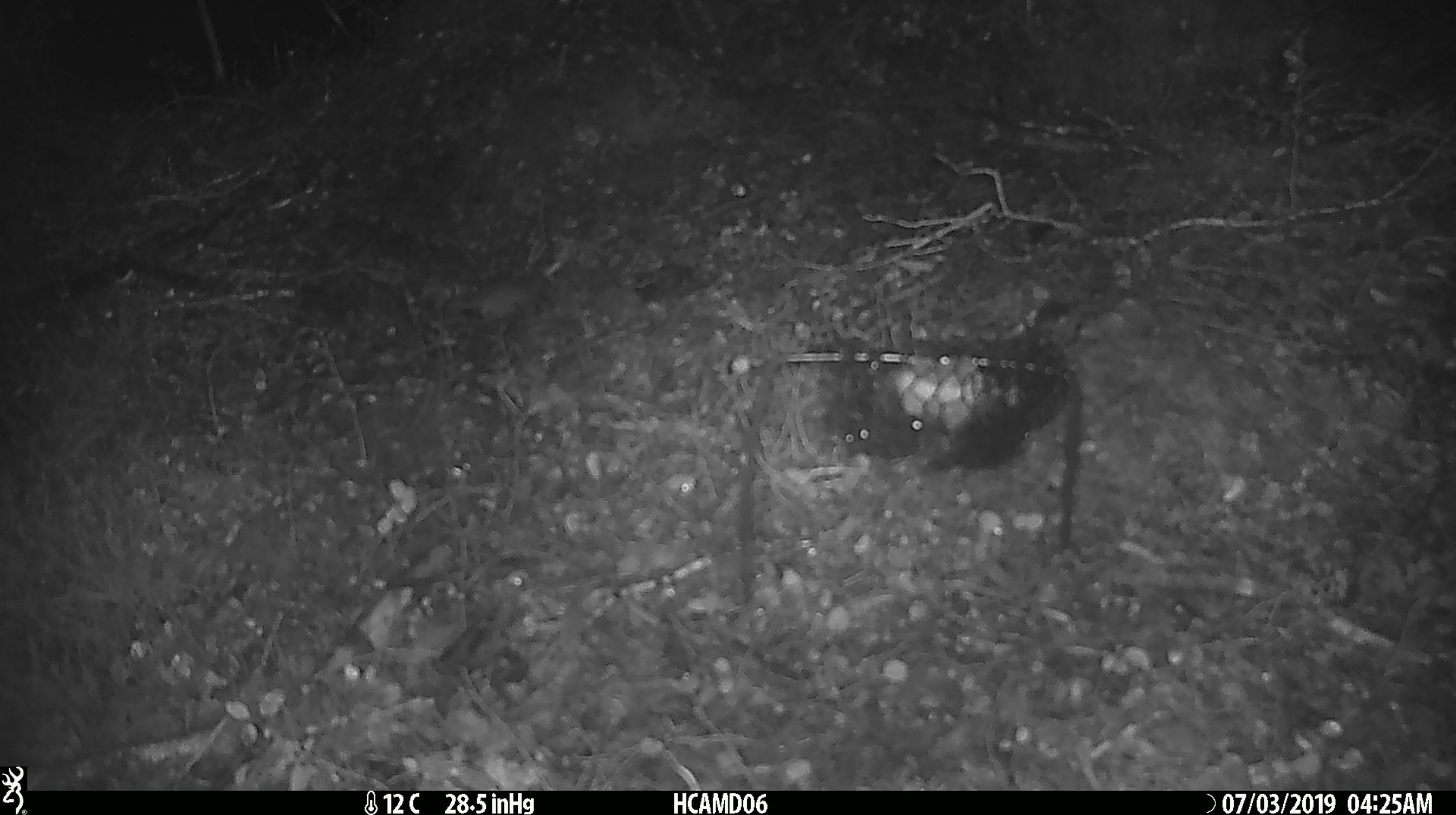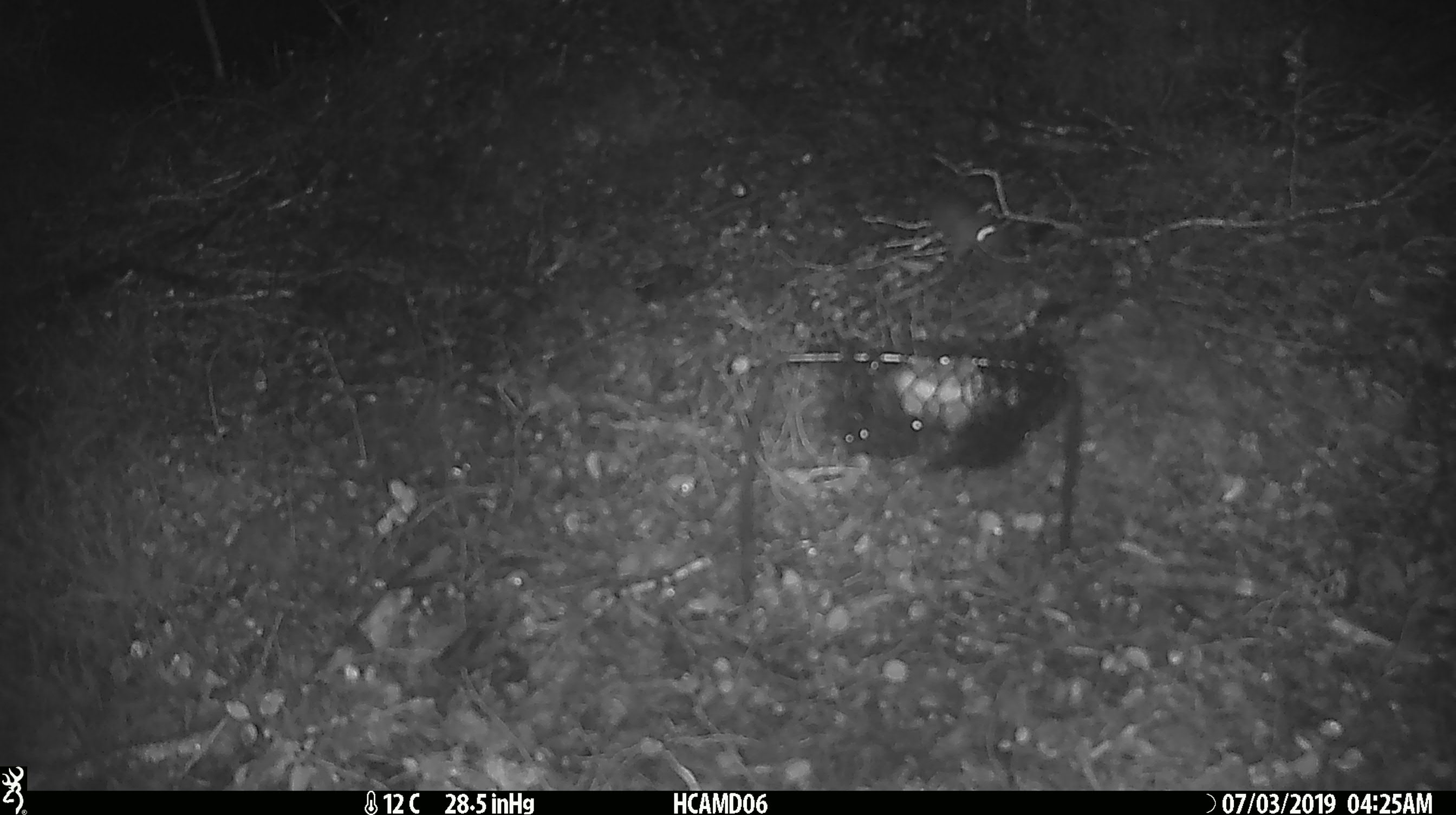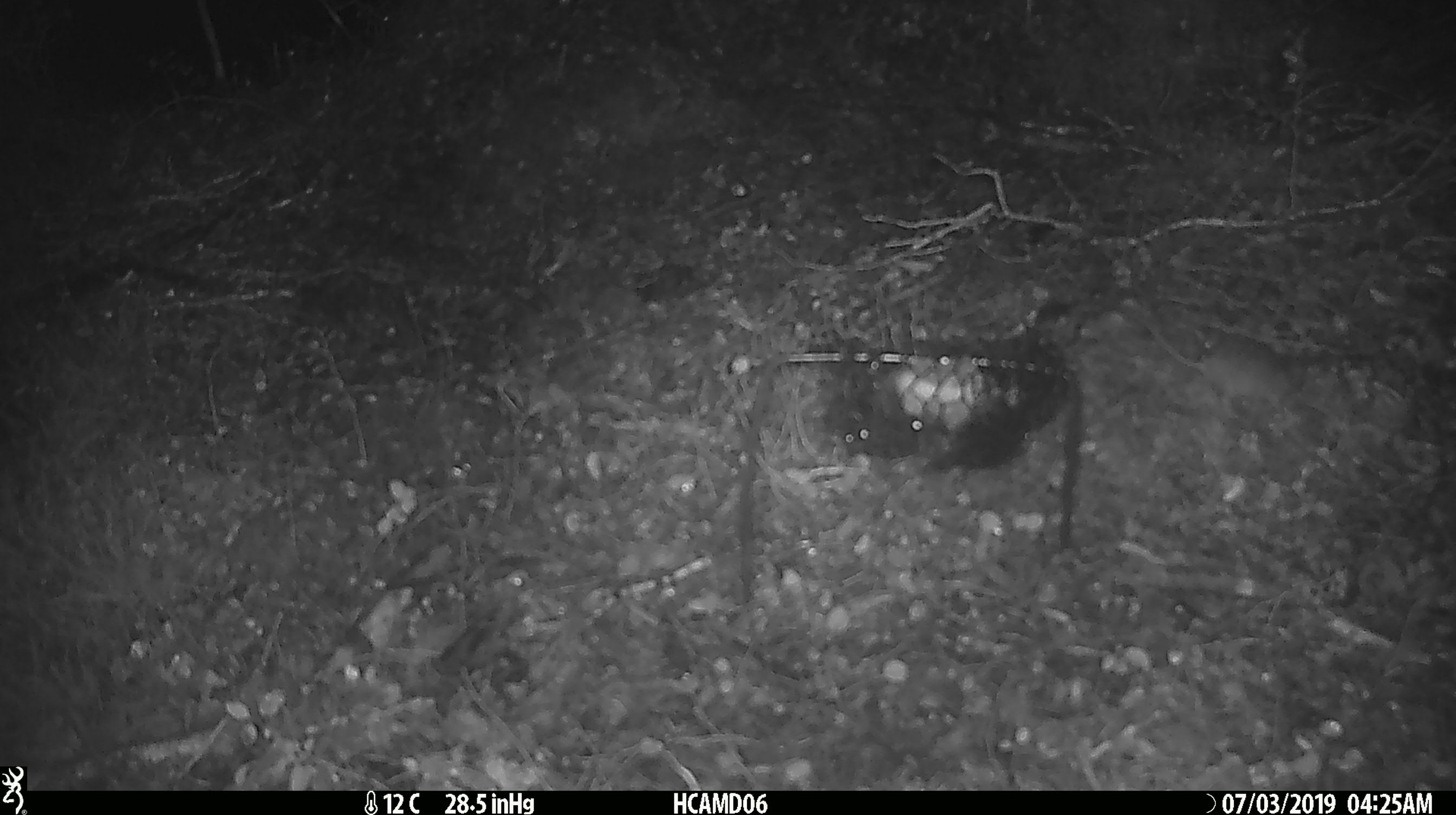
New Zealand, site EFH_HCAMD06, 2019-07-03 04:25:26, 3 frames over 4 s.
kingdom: Animalia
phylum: Chordata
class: Mammalia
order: Rodentia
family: Muridae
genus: Mus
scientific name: Mus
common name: mouse